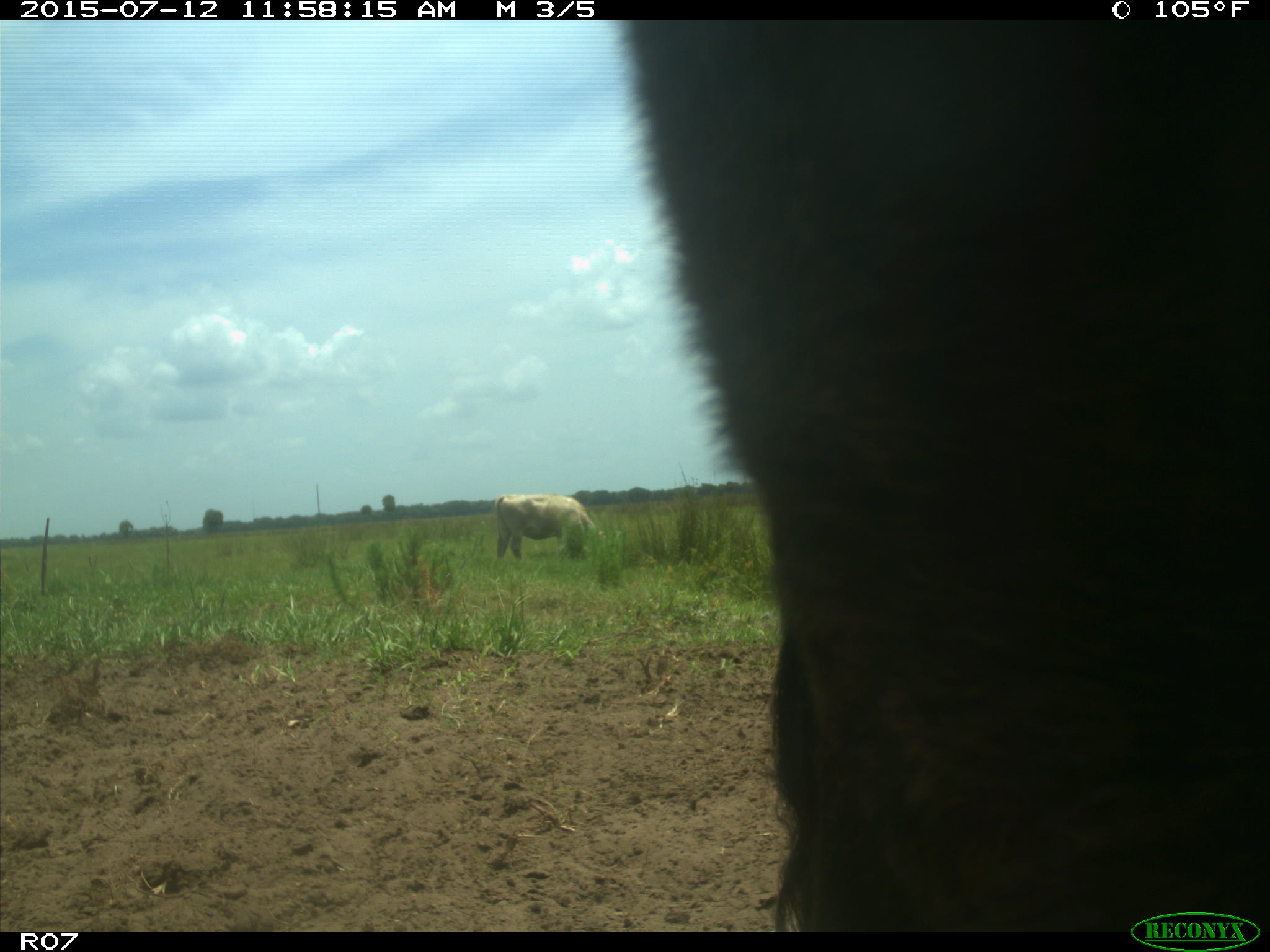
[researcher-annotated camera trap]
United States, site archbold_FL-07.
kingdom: Animalia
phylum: Chordata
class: Mammalia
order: Artiodactyla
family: Bovidae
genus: Bos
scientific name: Bos taurus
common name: domestic cow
Bos taurus (domestic cow).